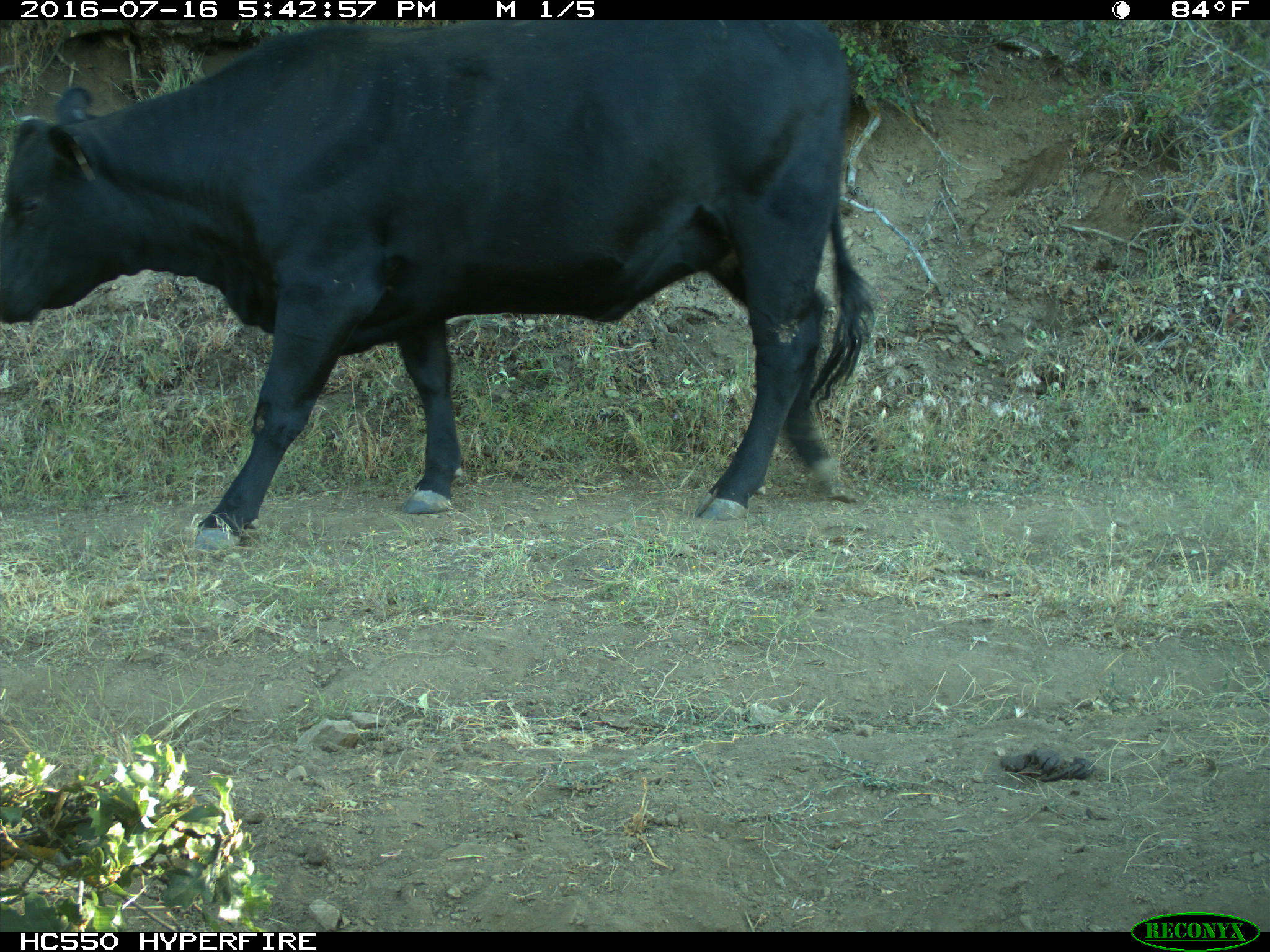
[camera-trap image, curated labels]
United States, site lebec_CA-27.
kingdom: Animalia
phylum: Chordata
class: Mammalia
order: Artiodactyla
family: Bovidae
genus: Bos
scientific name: Bos taurus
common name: domestic cow